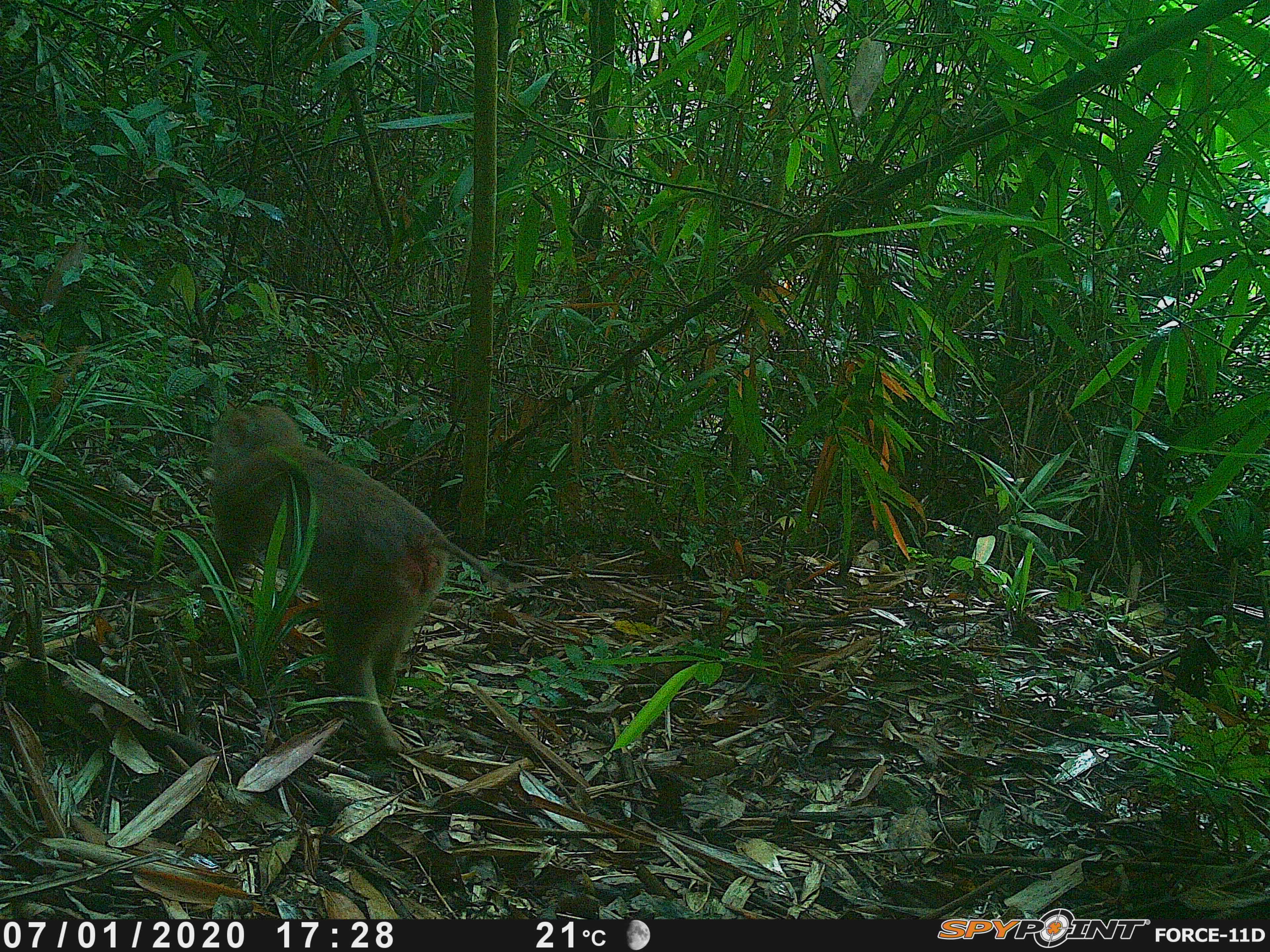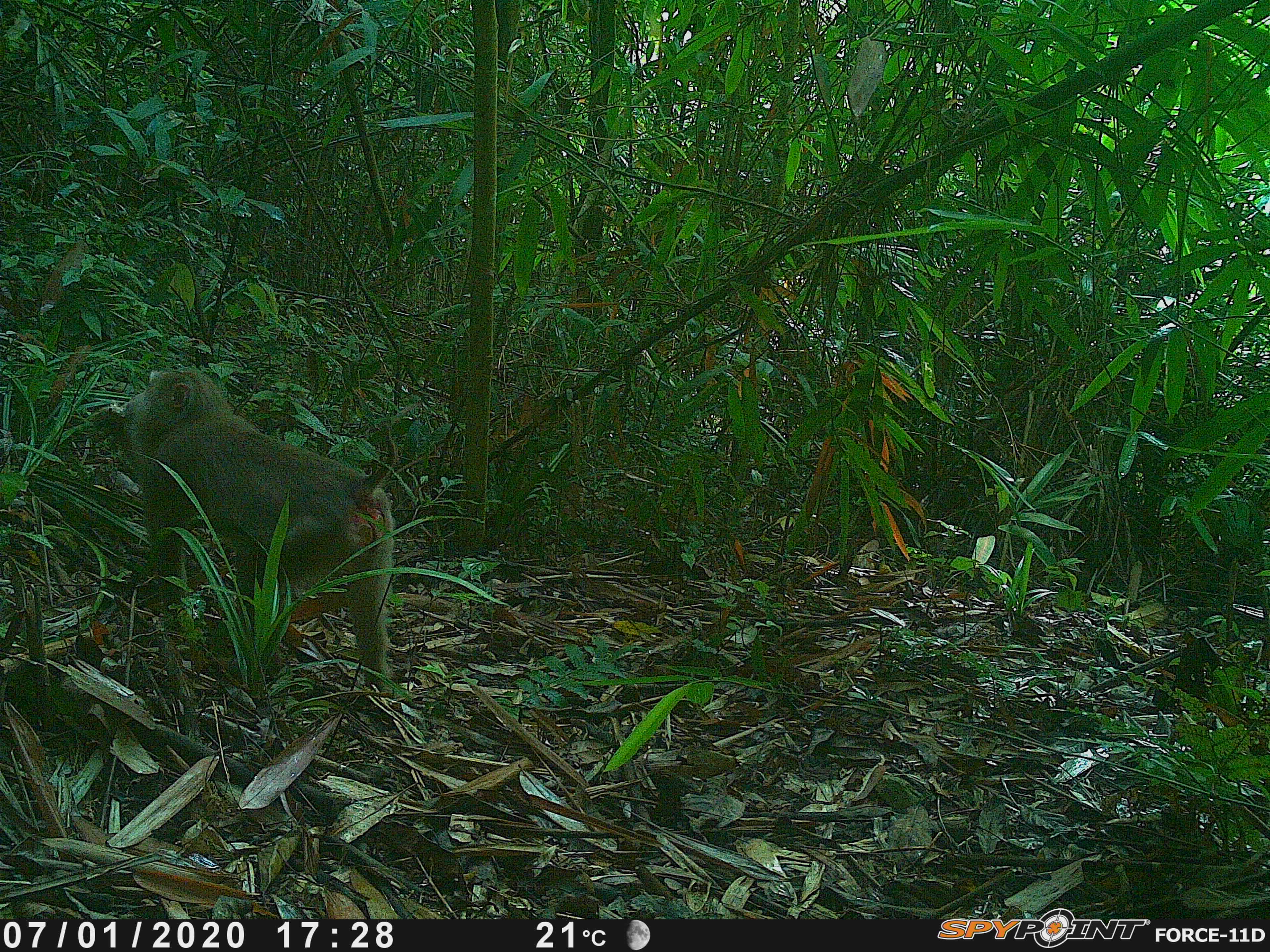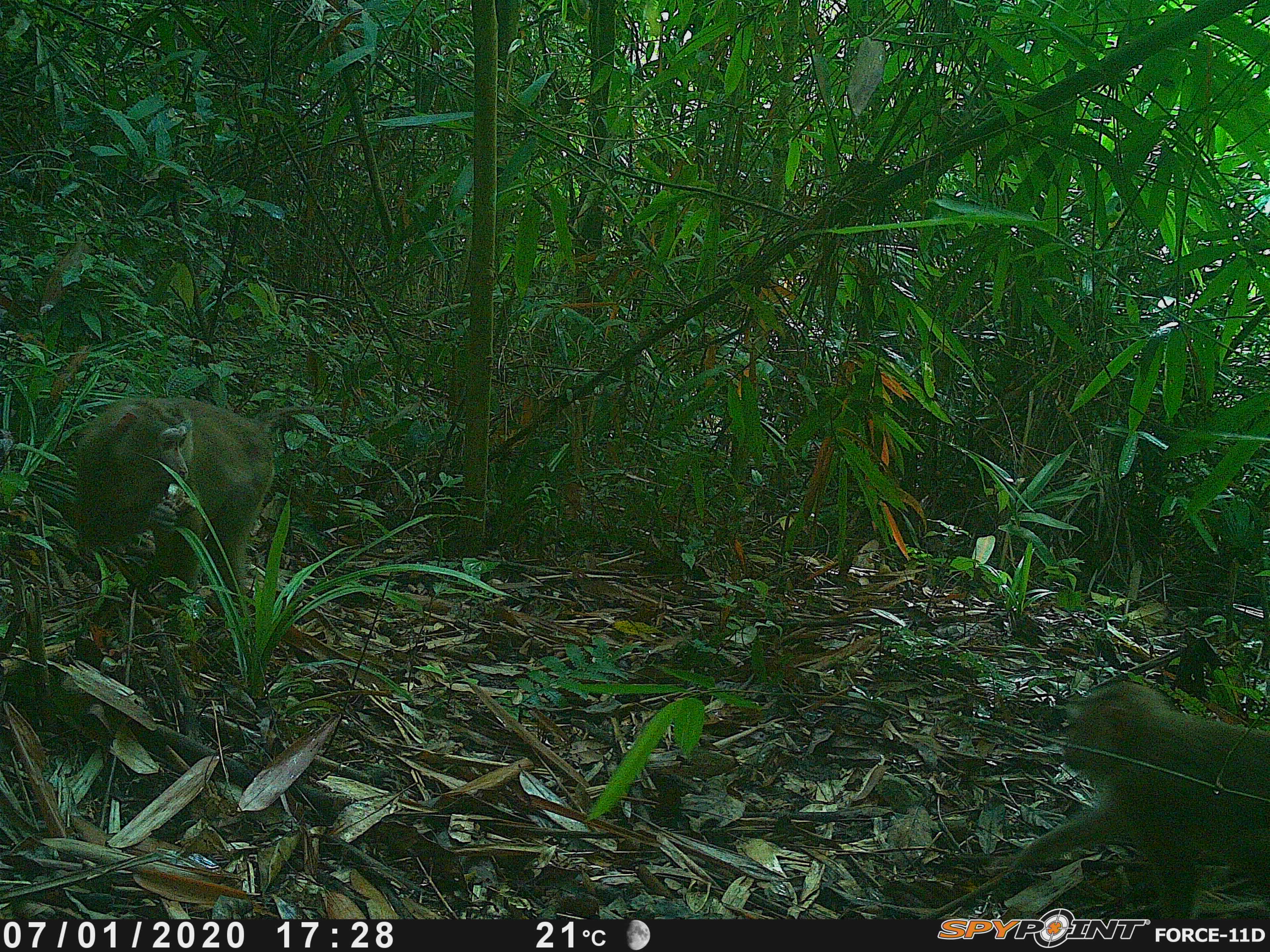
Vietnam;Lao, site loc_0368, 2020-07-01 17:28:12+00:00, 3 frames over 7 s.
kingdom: Animalia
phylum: Chordata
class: Mammalia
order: Primates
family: Cercopithecidae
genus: Macaca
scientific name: Macaca nemestrina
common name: pig-tailed macaque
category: pig tailed macaque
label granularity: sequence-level